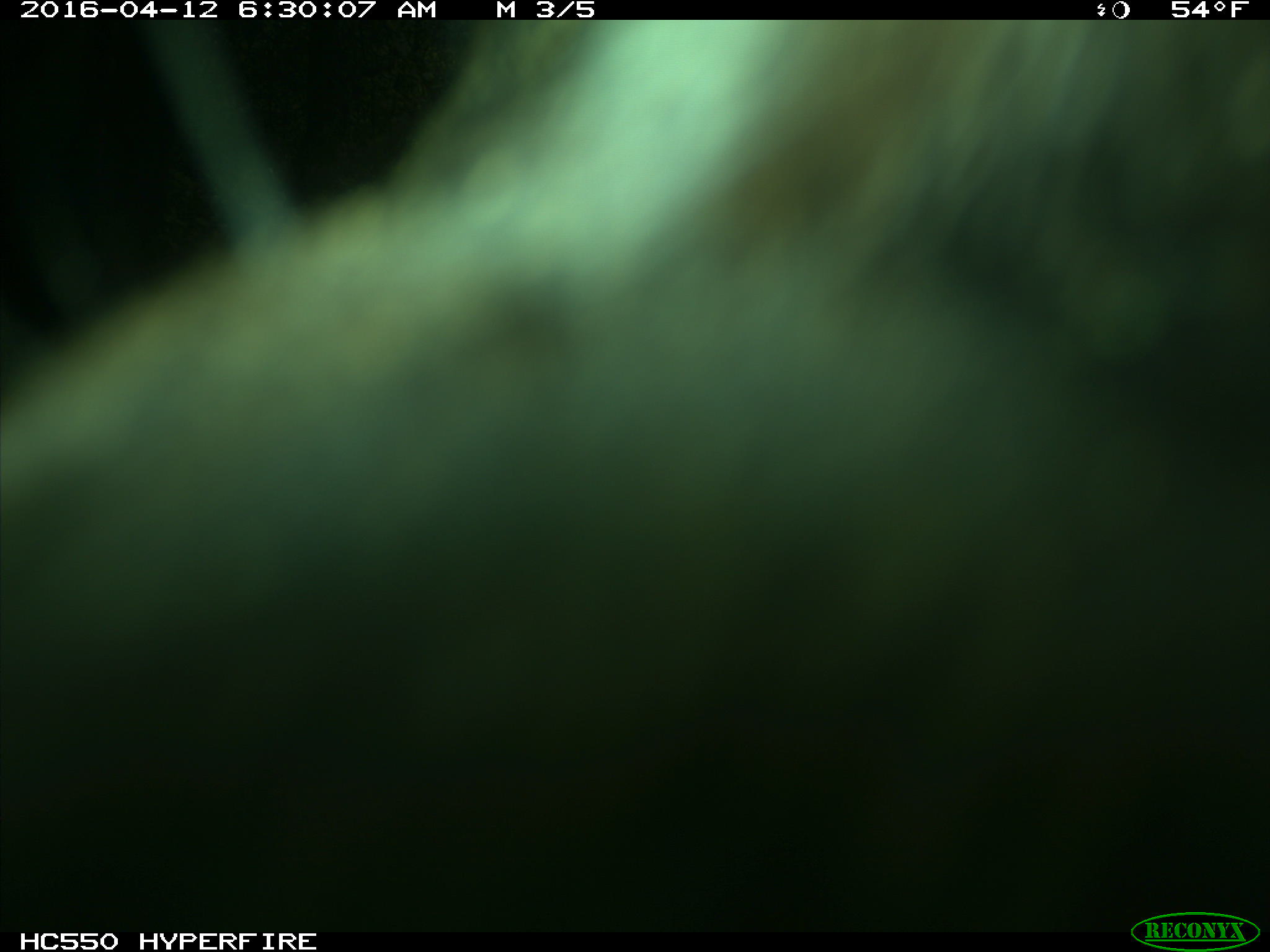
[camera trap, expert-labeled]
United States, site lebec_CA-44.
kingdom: Animalia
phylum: Chordata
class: Mammalia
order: Artiodactyla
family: Bovidae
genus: Bos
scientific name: Bos taurus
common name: domestic cow